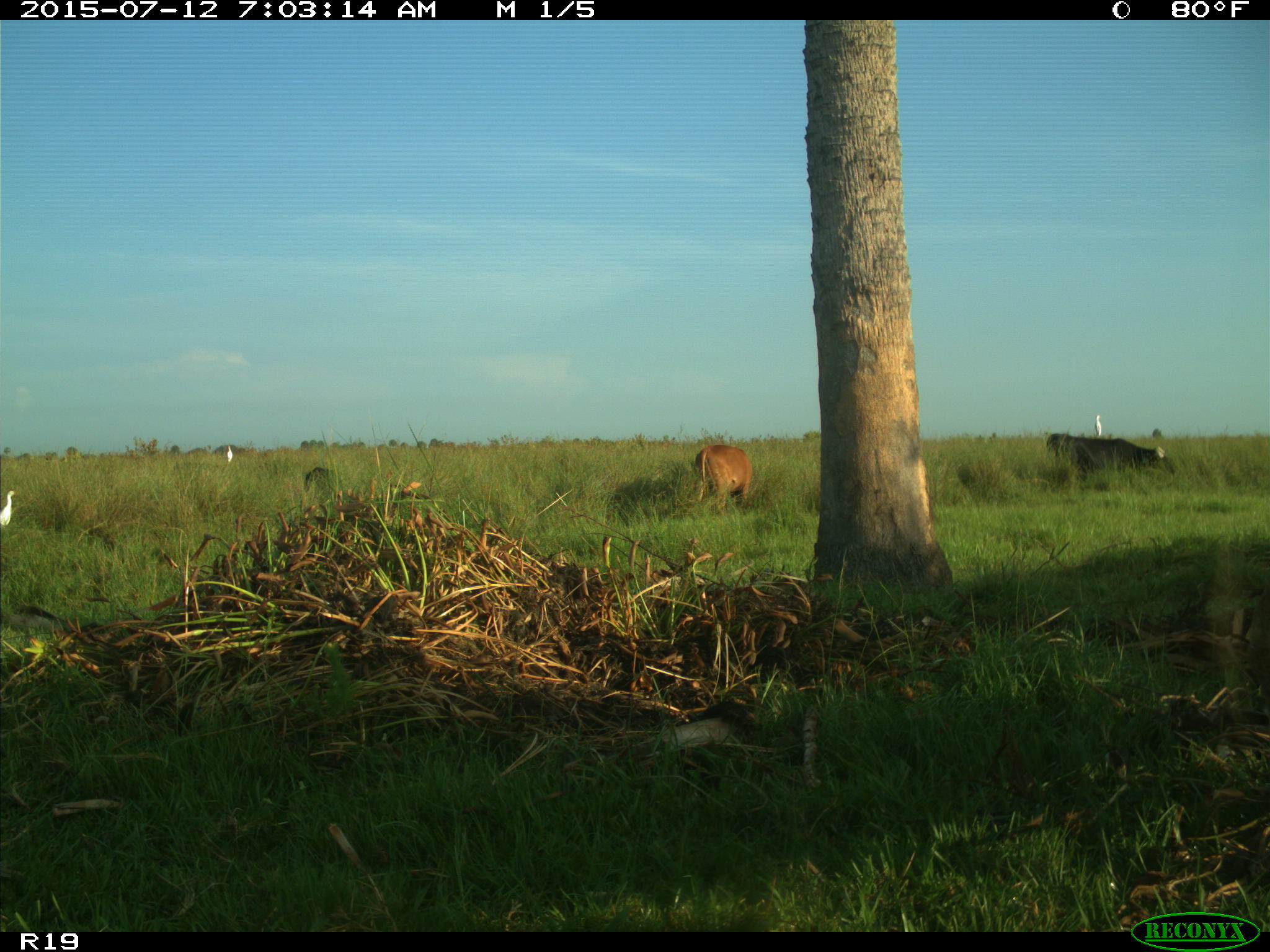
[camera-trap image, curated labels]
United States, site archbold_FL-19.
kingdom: Animalia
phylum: Chordata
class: Mammalia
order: Artiodactyla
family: Bovidae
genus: Bos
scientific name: Bos taurus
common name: domestic cow